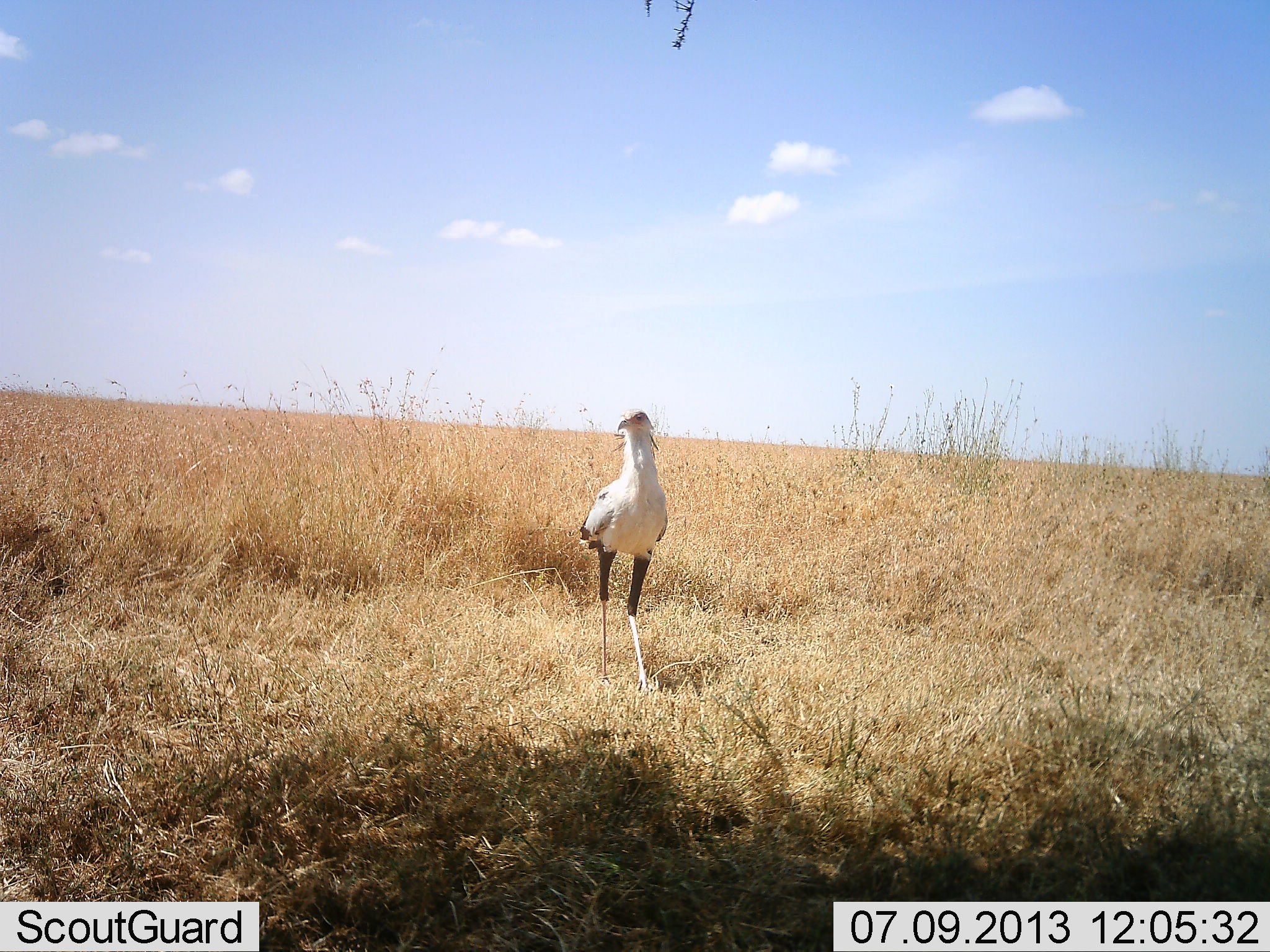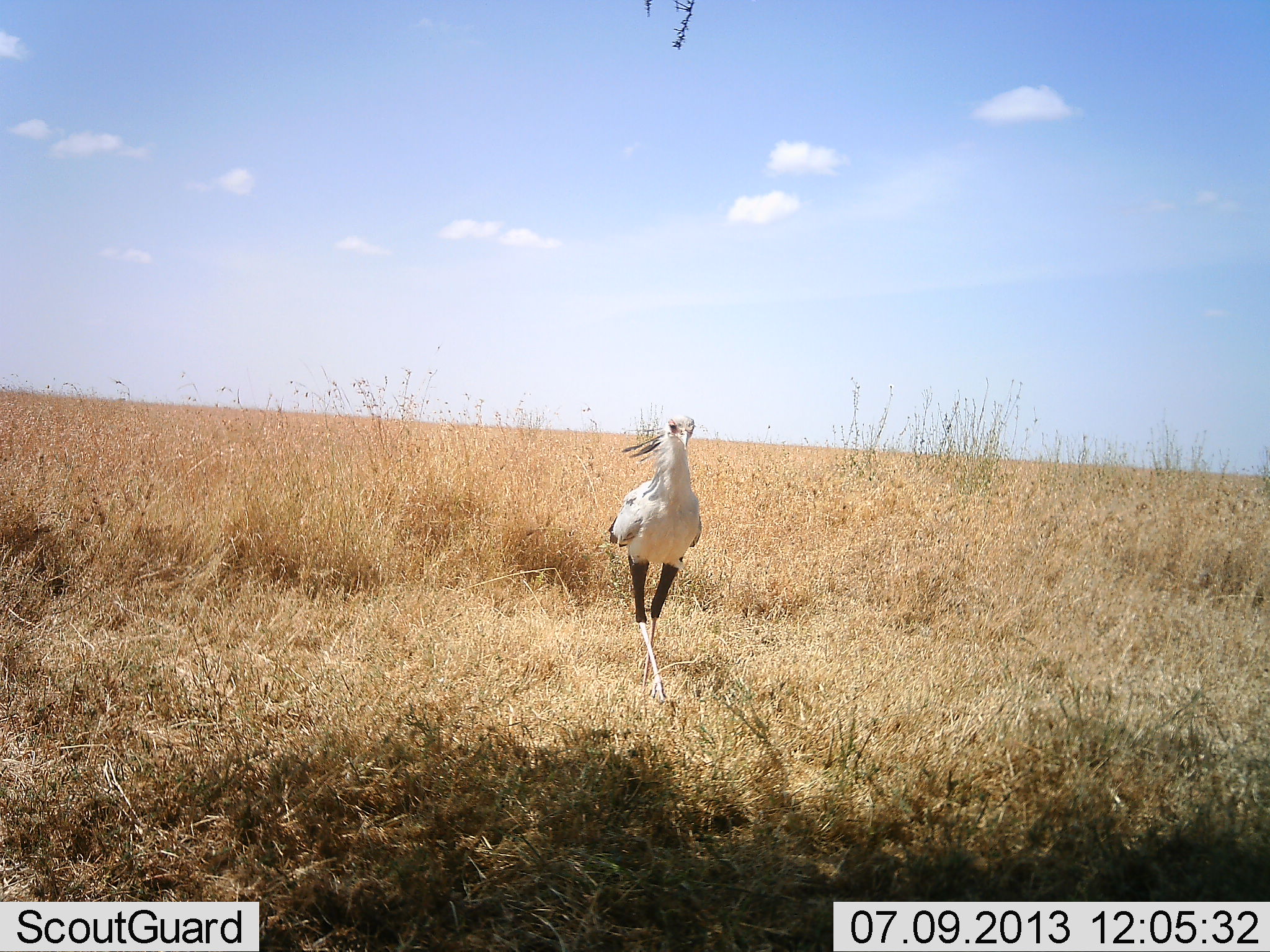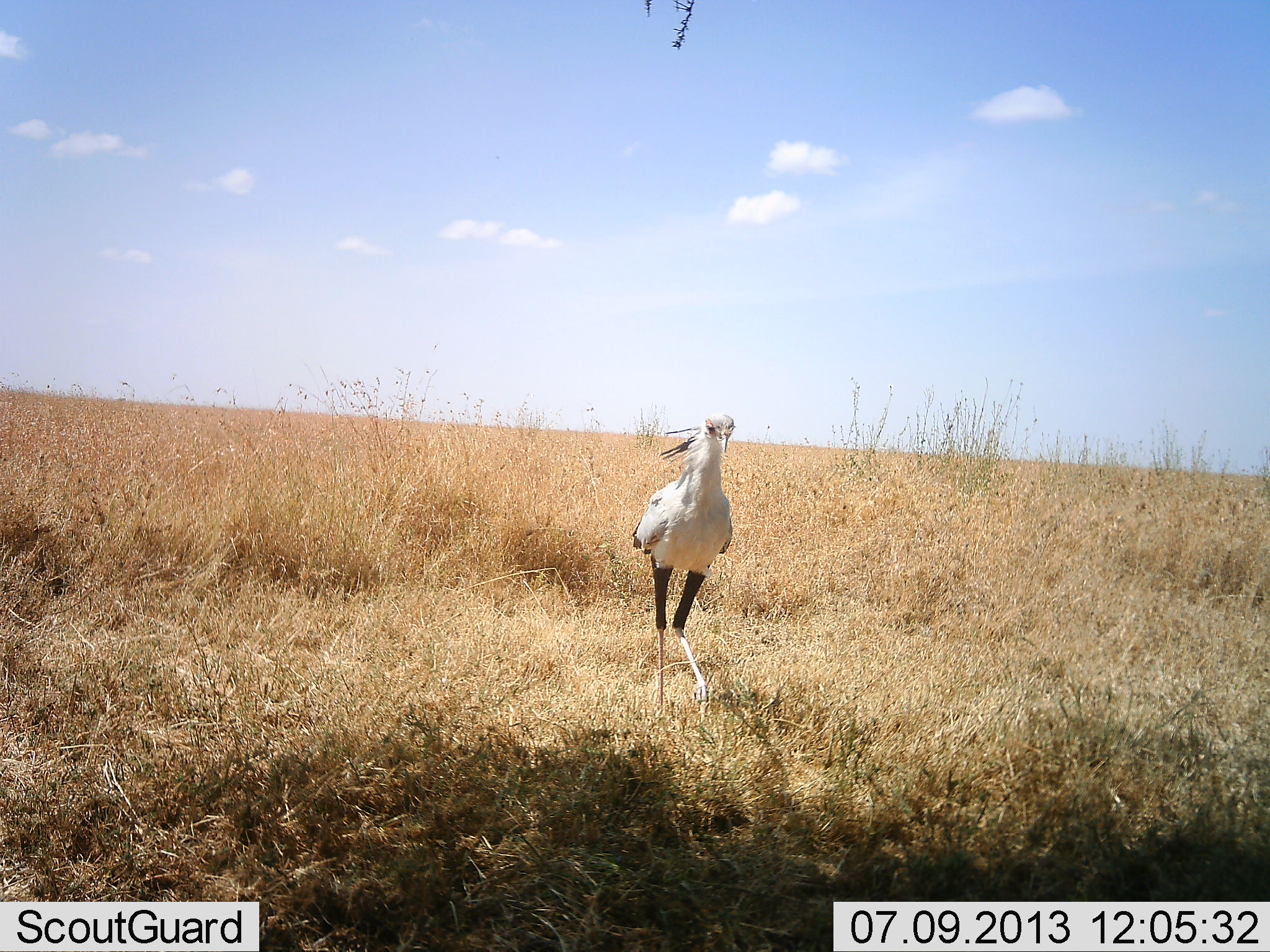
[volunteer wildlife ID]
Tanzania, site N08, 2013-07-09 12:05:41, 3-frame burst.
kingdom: Animalia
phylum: Chordata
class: Aves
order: Accipitriformes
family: Sagittariidae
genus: Sagittarius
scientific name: Sagittarius serpentarius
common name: secretary bird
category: secretarybird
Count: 1.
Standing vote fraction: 19%.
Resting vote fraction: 0%.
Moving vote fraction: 84%.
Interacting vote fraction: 0%.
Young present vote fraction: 0%.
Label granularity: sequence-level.